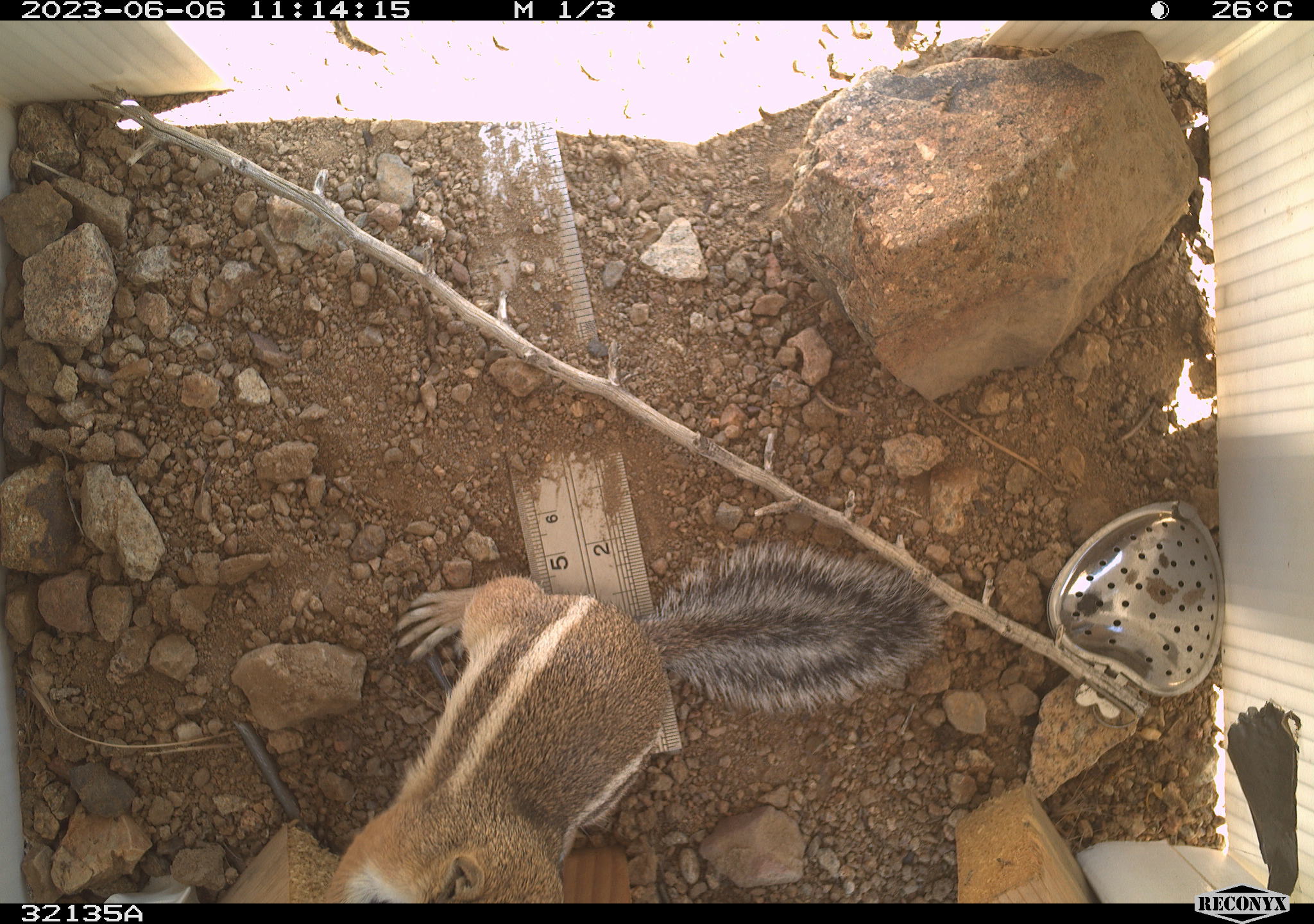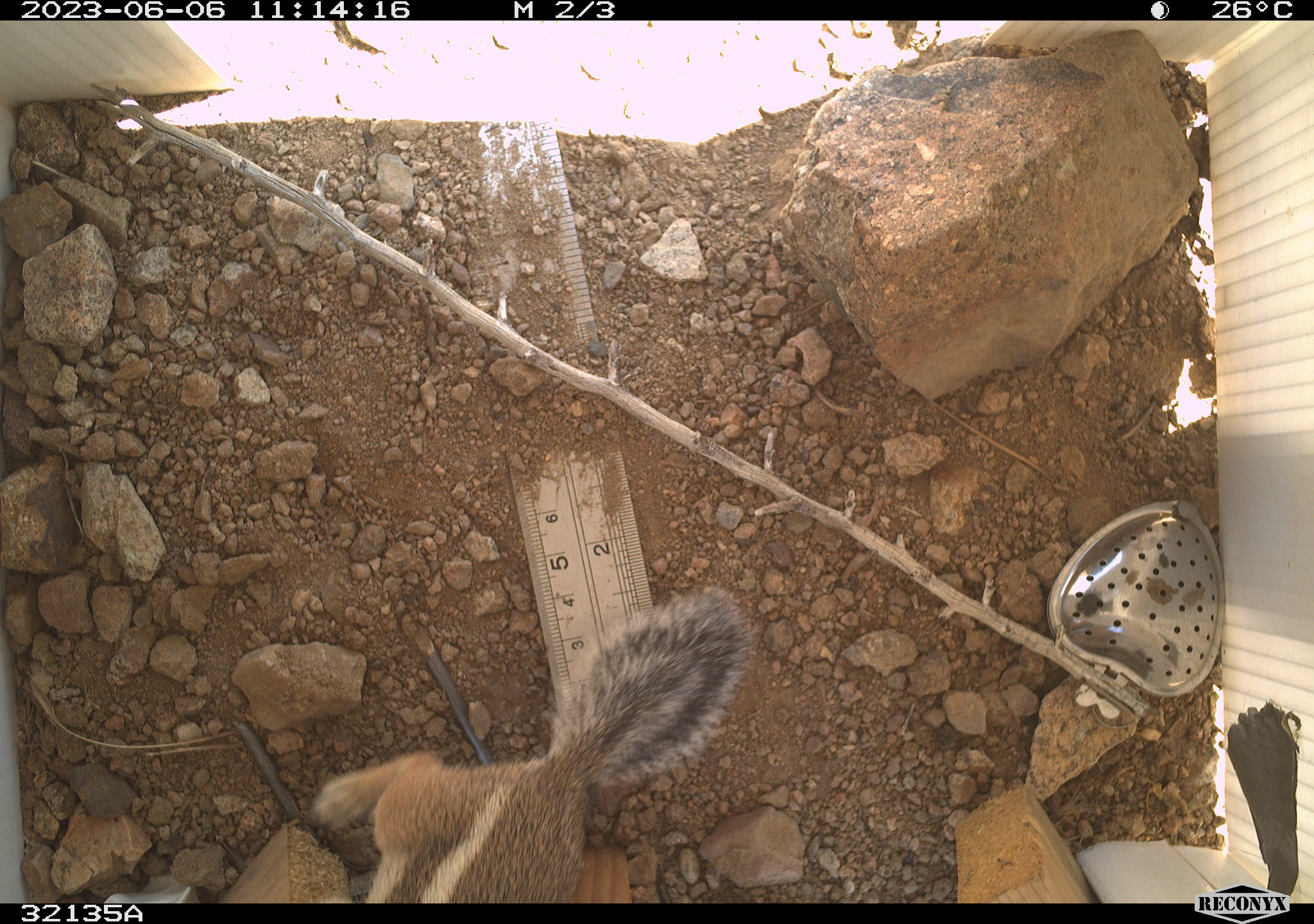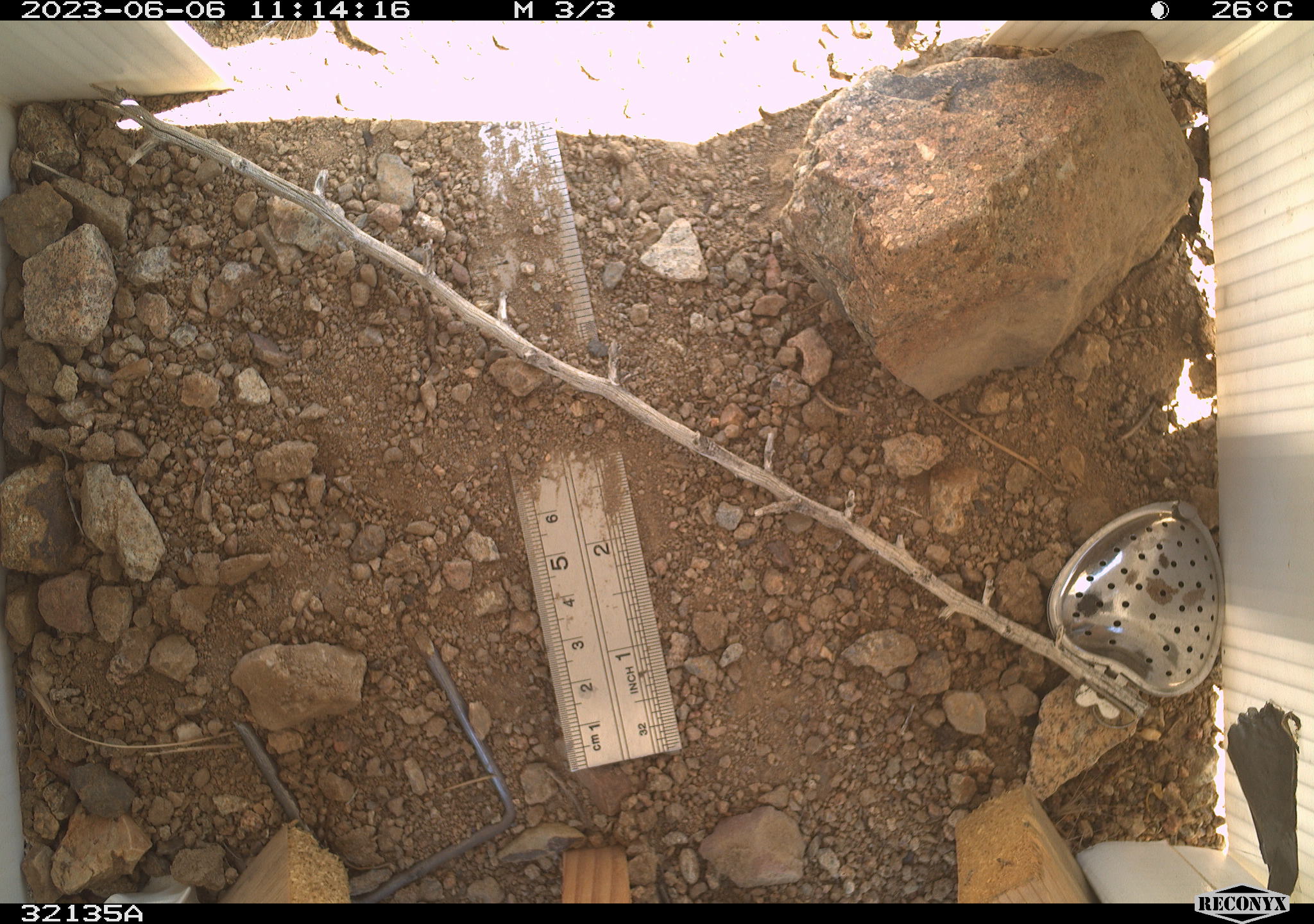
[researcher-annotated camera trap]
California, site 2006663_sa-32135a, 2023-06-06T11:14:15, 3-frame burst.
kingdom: Animalia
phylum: Chordata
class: Mammalia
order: Rodentia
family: Sciuridae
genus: Ammospermophilus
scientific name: Ammospermophilus leucurus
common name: white-tailed antelope squirrel